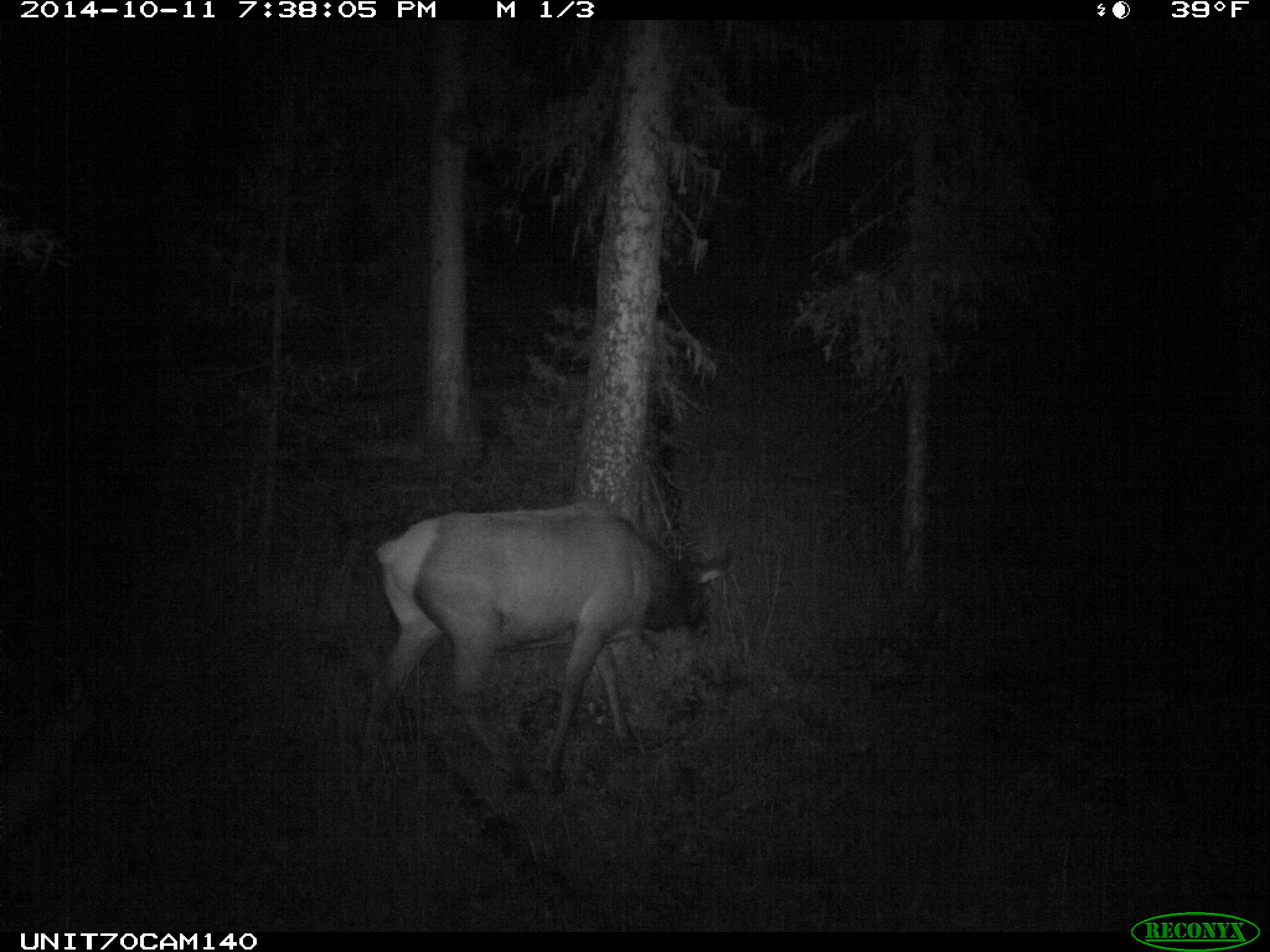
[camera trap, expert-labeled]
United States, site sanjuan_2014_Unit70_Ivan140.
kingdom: Animalia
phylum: Chordata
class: Mammalia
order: Artiodactyla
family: Cervidae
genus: Cervus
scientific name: Cervus elaphus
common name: red deer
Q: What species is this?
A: Cervus elaphus (red deer).